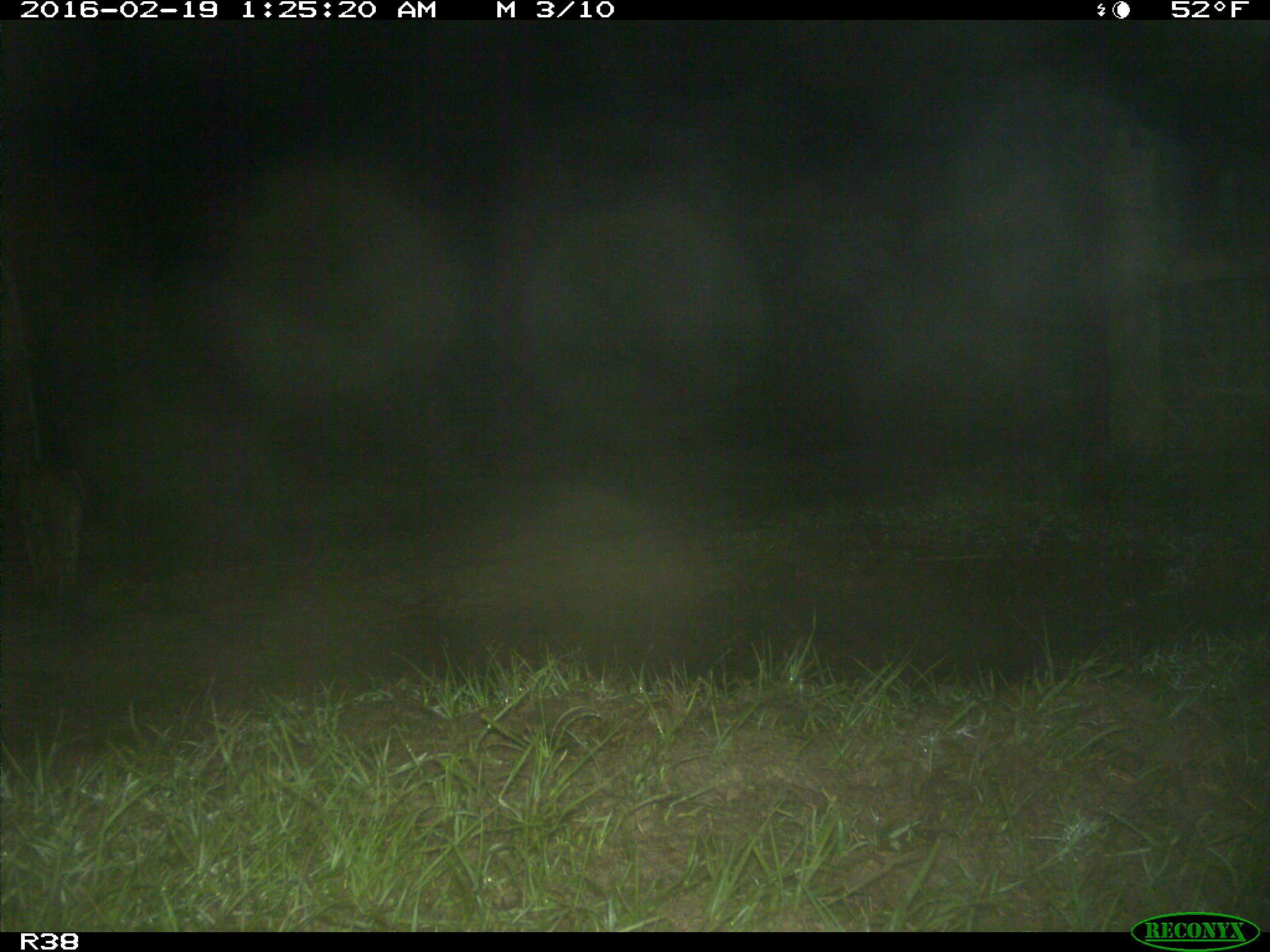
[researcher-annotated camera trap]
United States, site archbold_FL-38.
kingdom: Animalia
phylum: Chordata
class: Mammalia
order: Carnivora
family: Felidae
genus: Lynx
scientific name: Lynx rufus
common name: bobcat